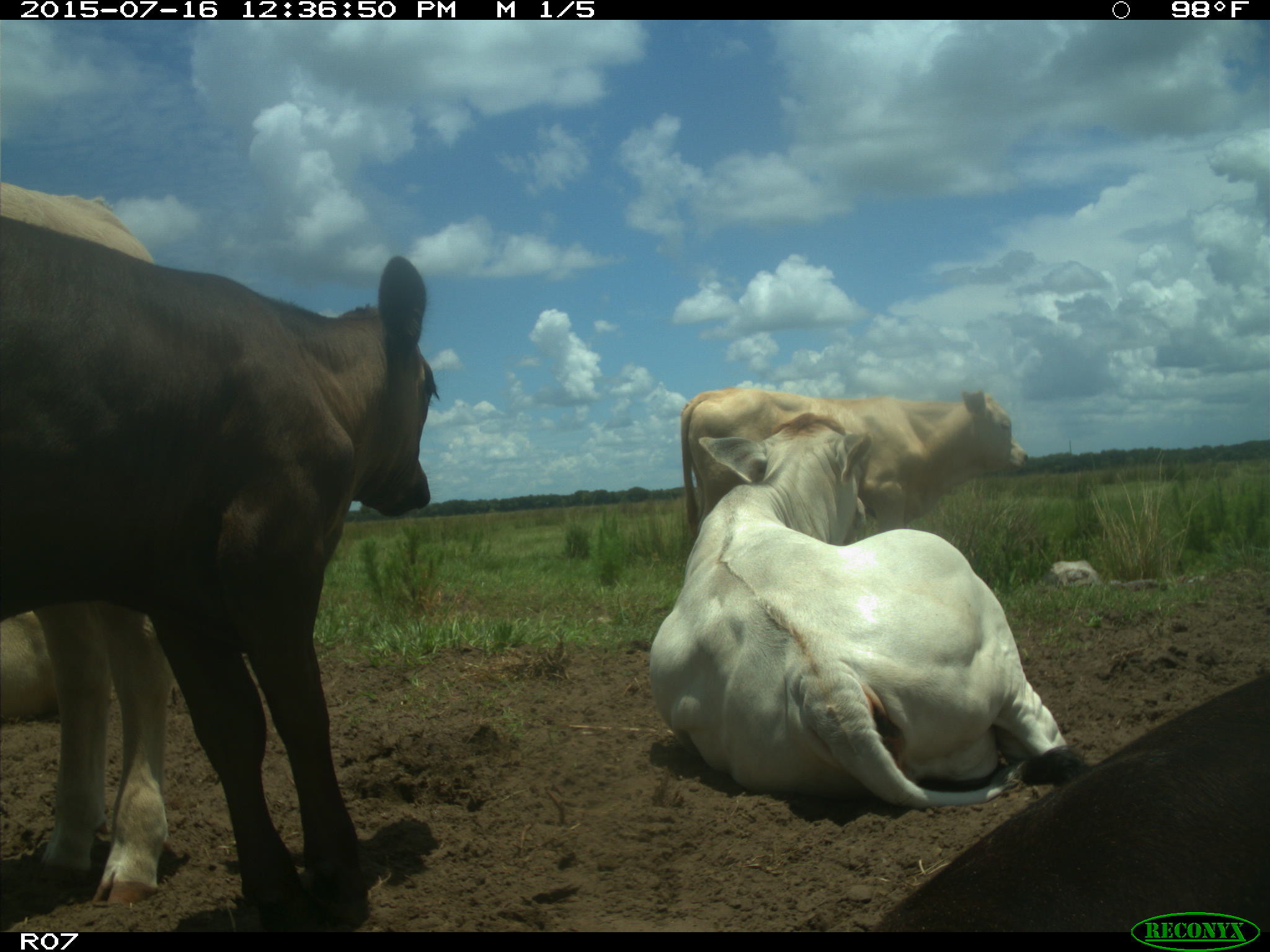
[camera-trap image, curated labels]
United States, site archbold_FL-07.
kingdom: Animalia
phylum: Chordata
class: Mammalia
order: Artiodactyla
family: Bovidae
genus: Bos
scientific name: Bos taurus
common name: domestic cow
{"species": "Bos taurus (domestic cow)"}